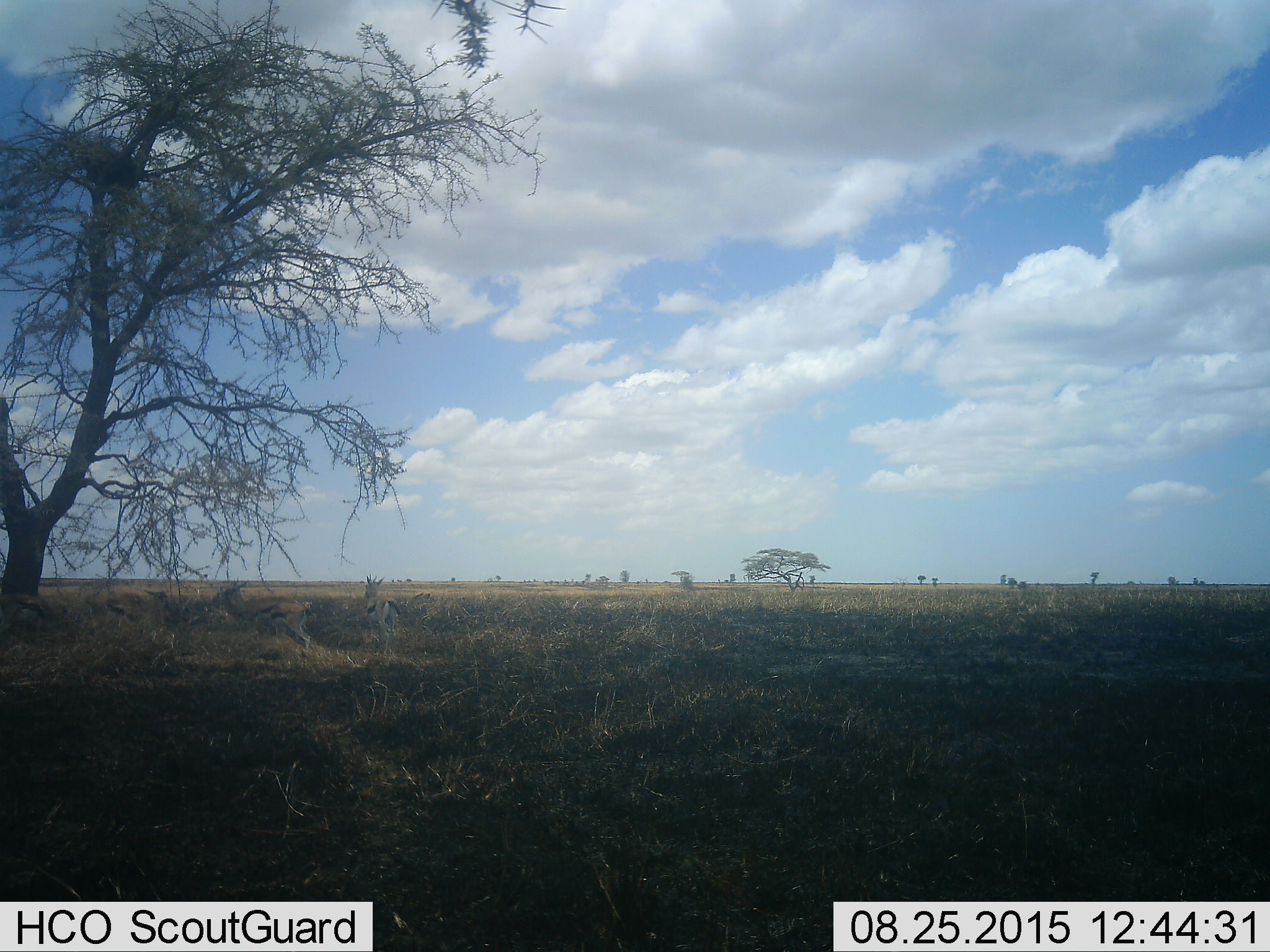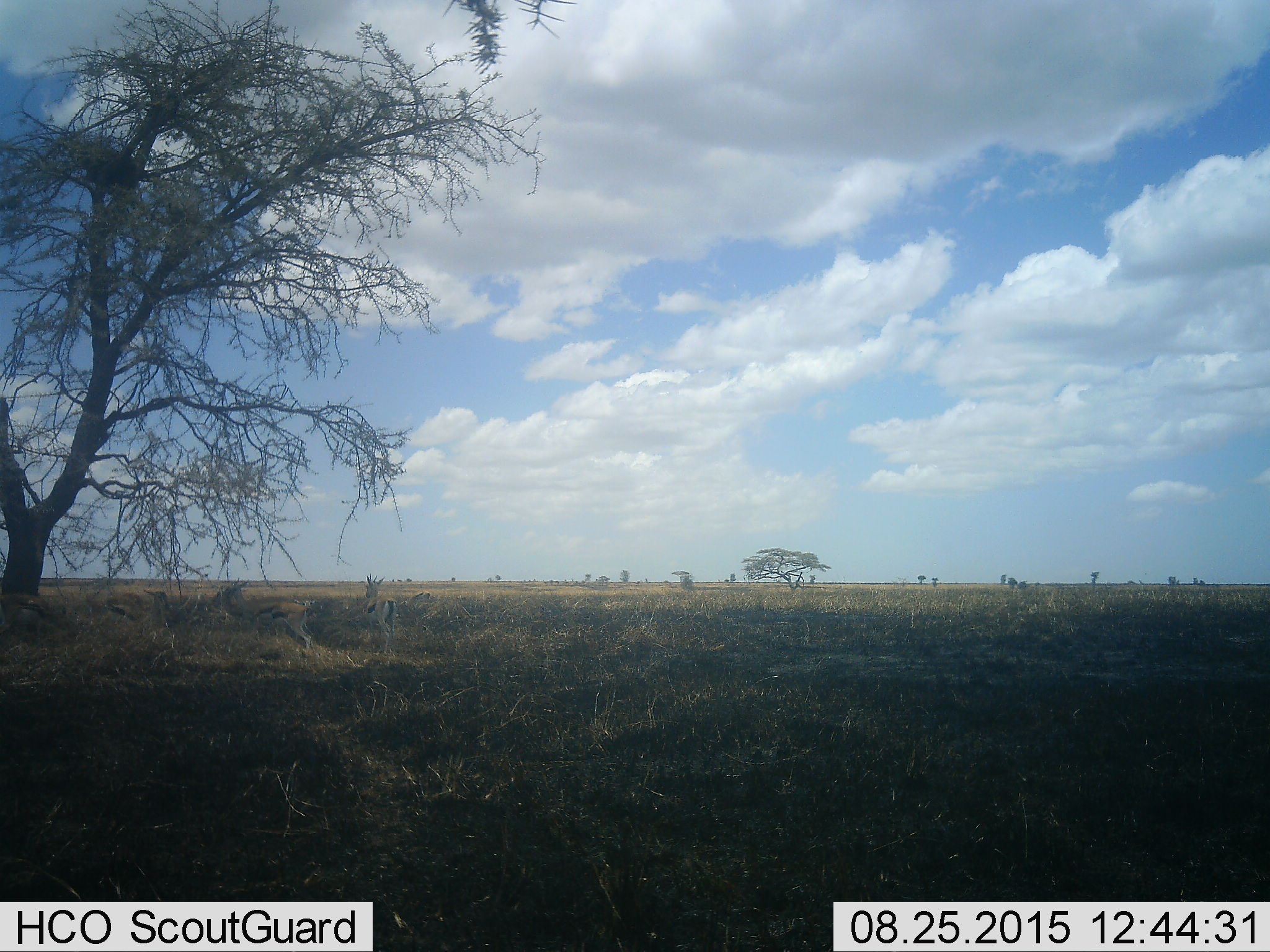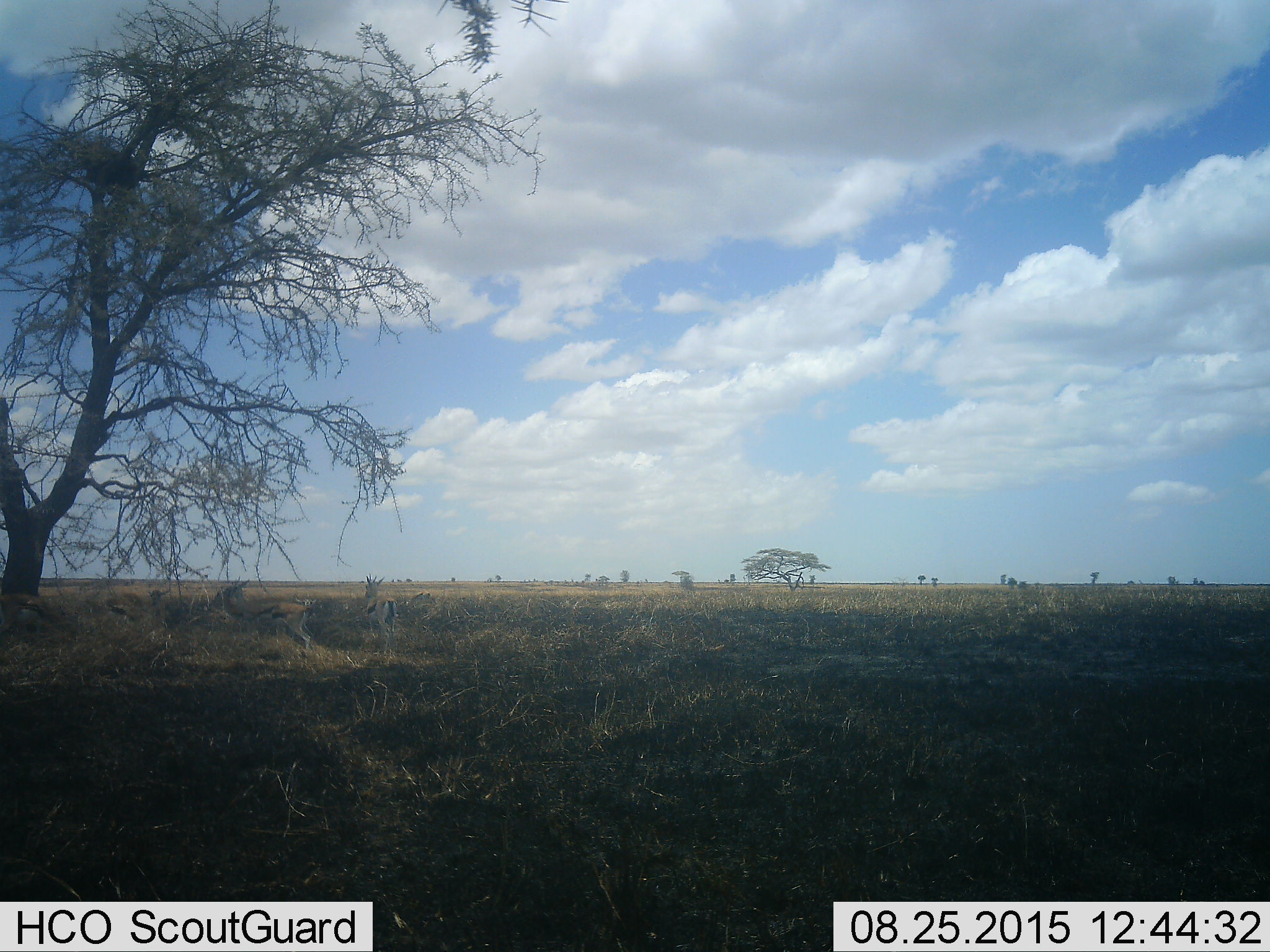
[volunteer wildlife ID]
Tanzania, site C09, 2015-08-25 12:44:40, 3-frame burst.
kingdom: Animalia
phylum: Chordata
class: Mammalia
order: Artiodactyla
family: Bovidae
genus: Eudorcas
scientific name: Eudorcas thomsonii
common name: thomson's gazelle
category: gazellethomsons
Gazellethomsons (thomson's gazelle) (Eudorcas thomsonii), count 4. Behavior (volunteer vote fractions): standing 71%, resting 14%, moving 0%, interacting 7%. Young present (vote fraction): 7%. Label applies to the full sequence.